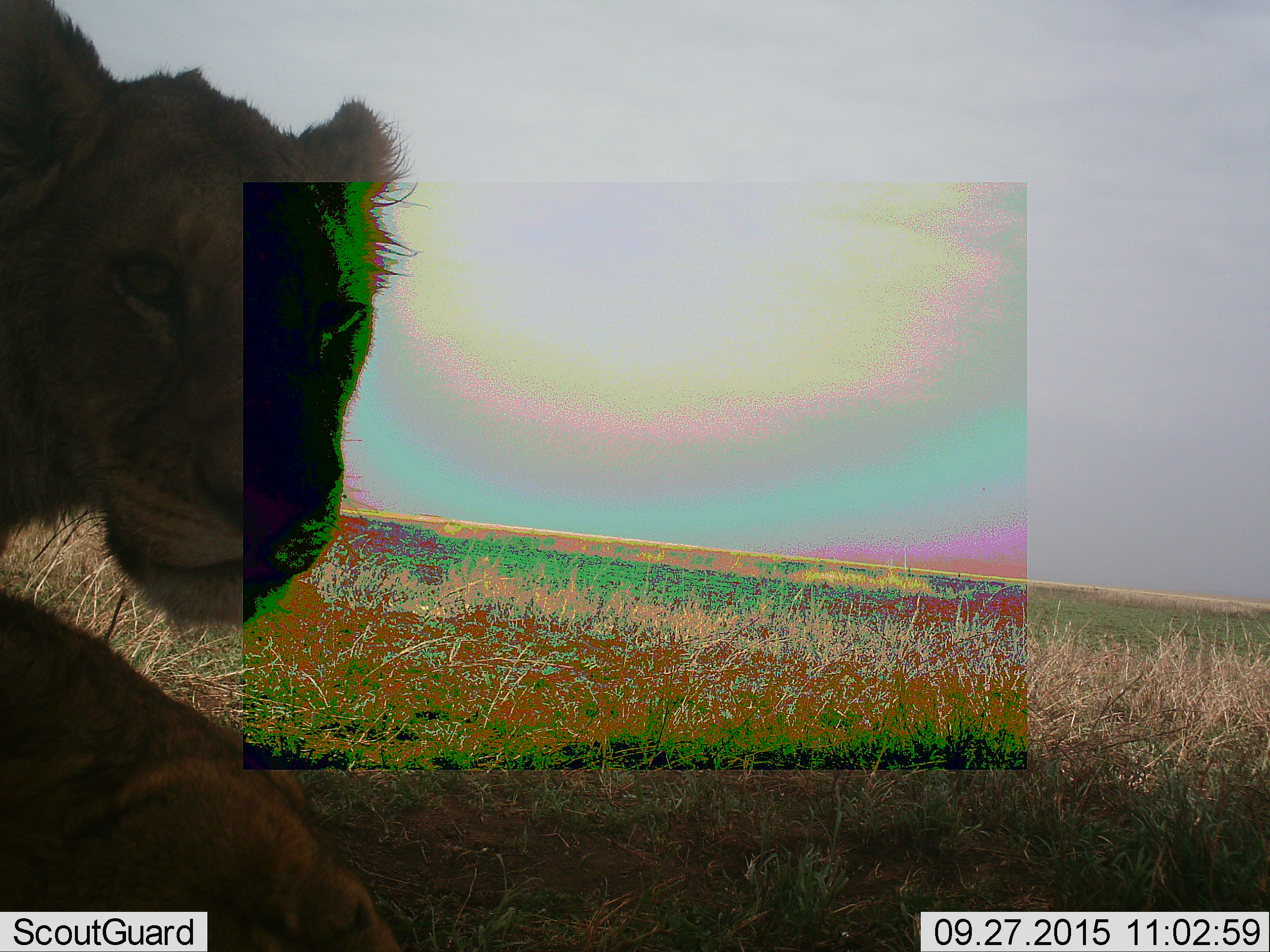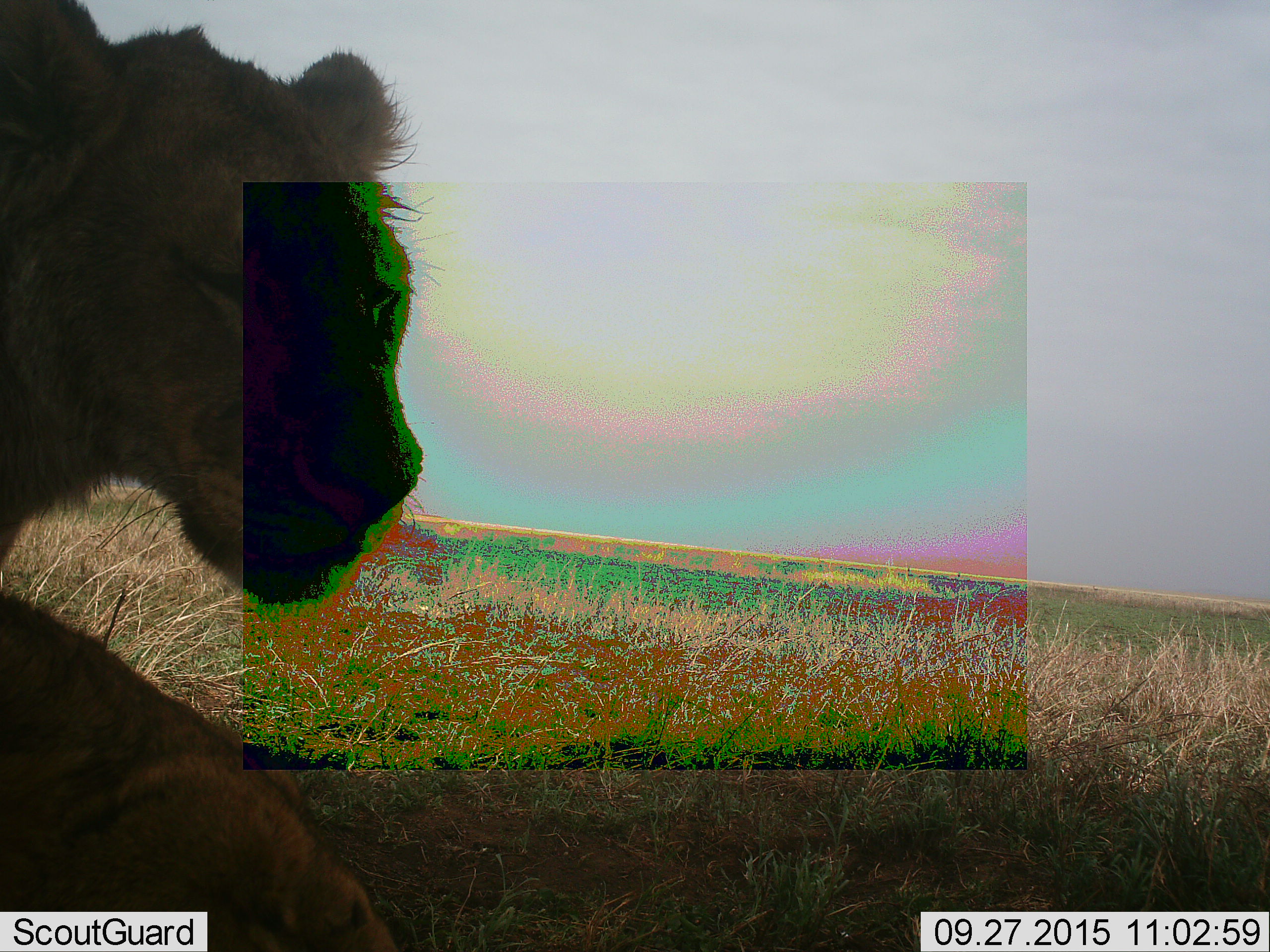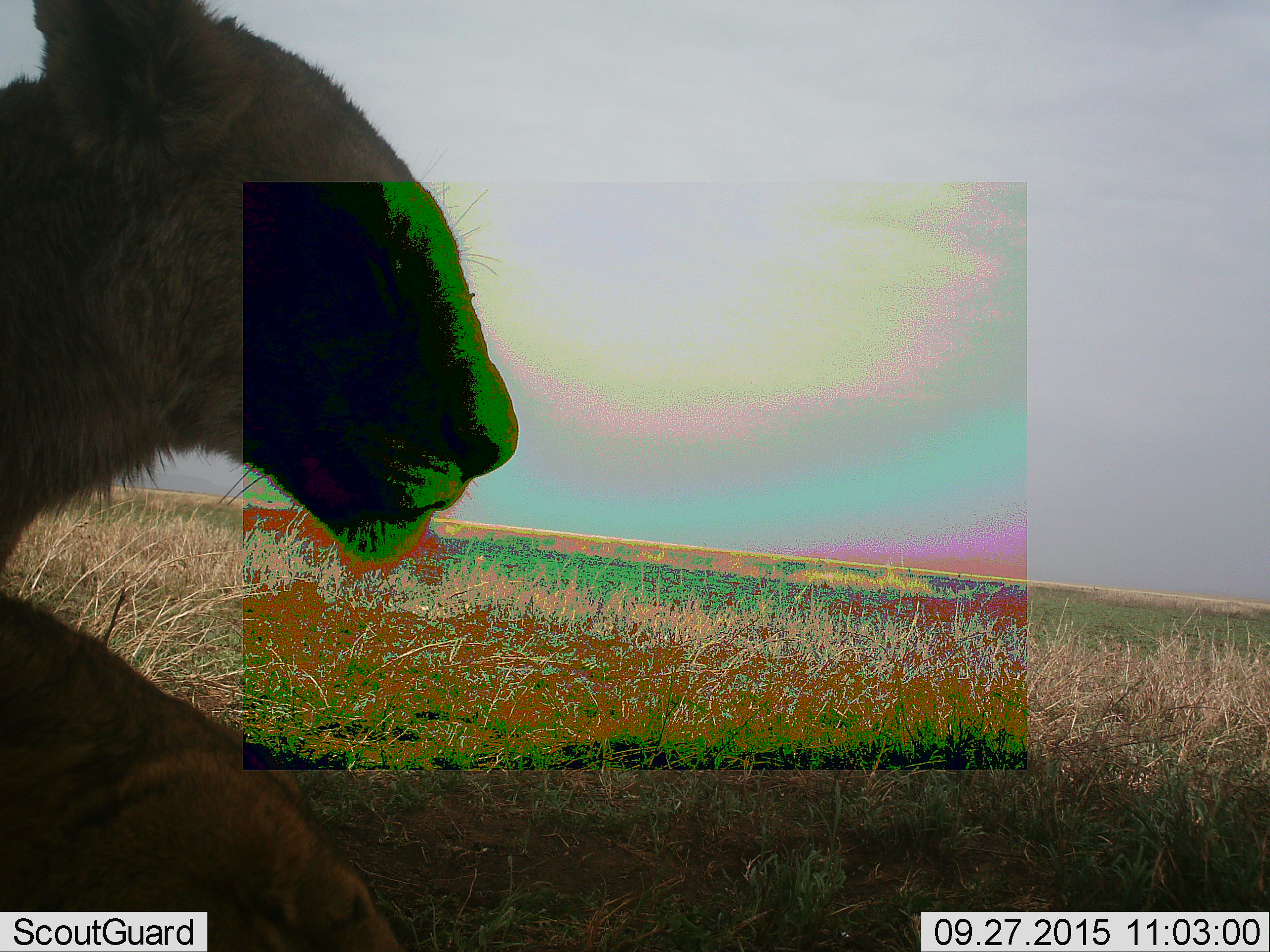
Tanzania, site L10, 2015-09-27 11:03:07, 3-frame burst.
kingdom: Animalia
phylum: Chordata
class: Mammalia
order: Carnivora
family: Felidae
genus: Panthera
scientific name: Panthera leo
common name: lion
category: lionfemale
Lionfemale (lion) (Panthera leo), count 1. Behavior (volunteer vote fractions): standing 25%, resting 62%, moving 25%, interacting 0%. Young present (vote fraction): 0%. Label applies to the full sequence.